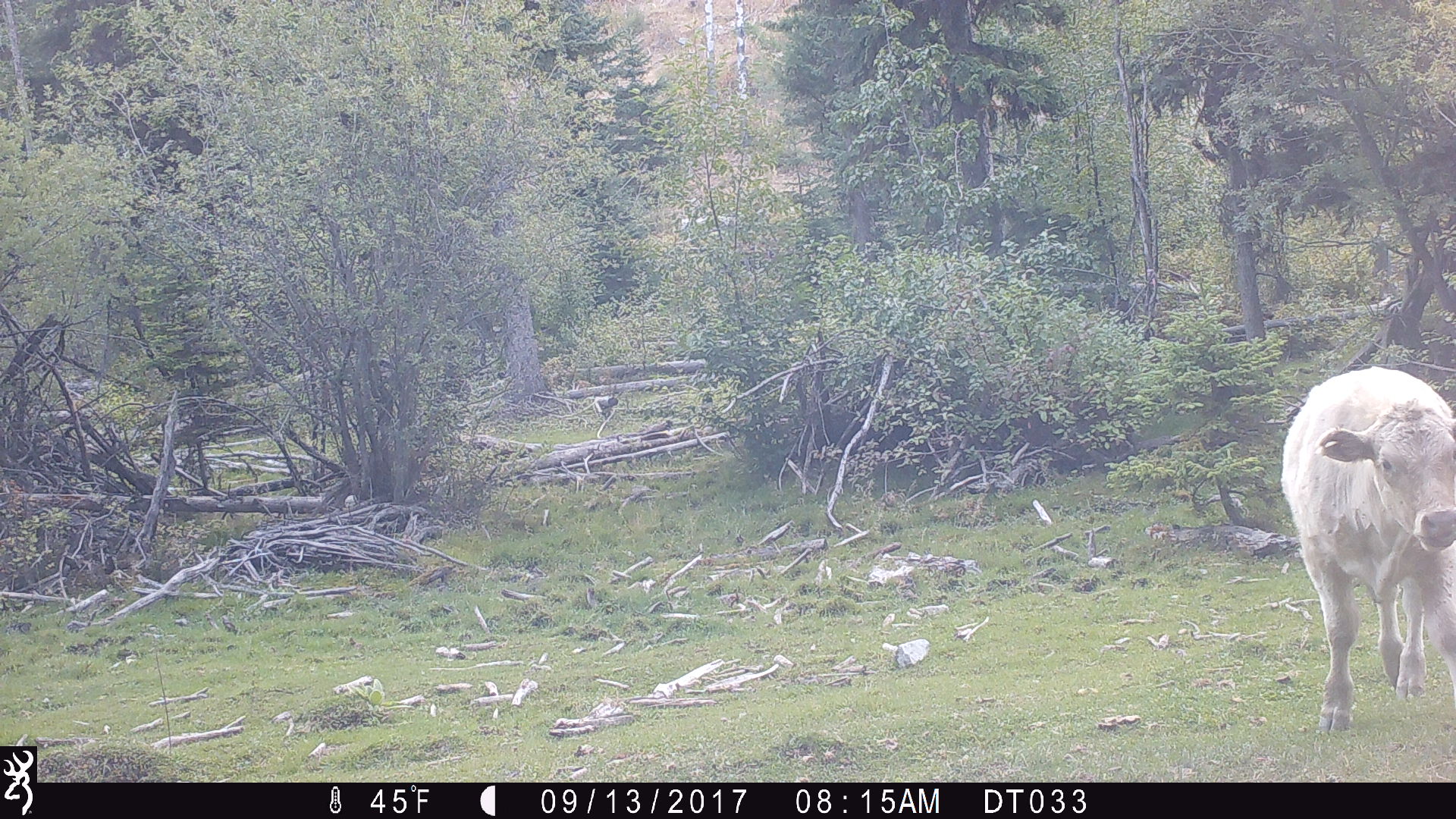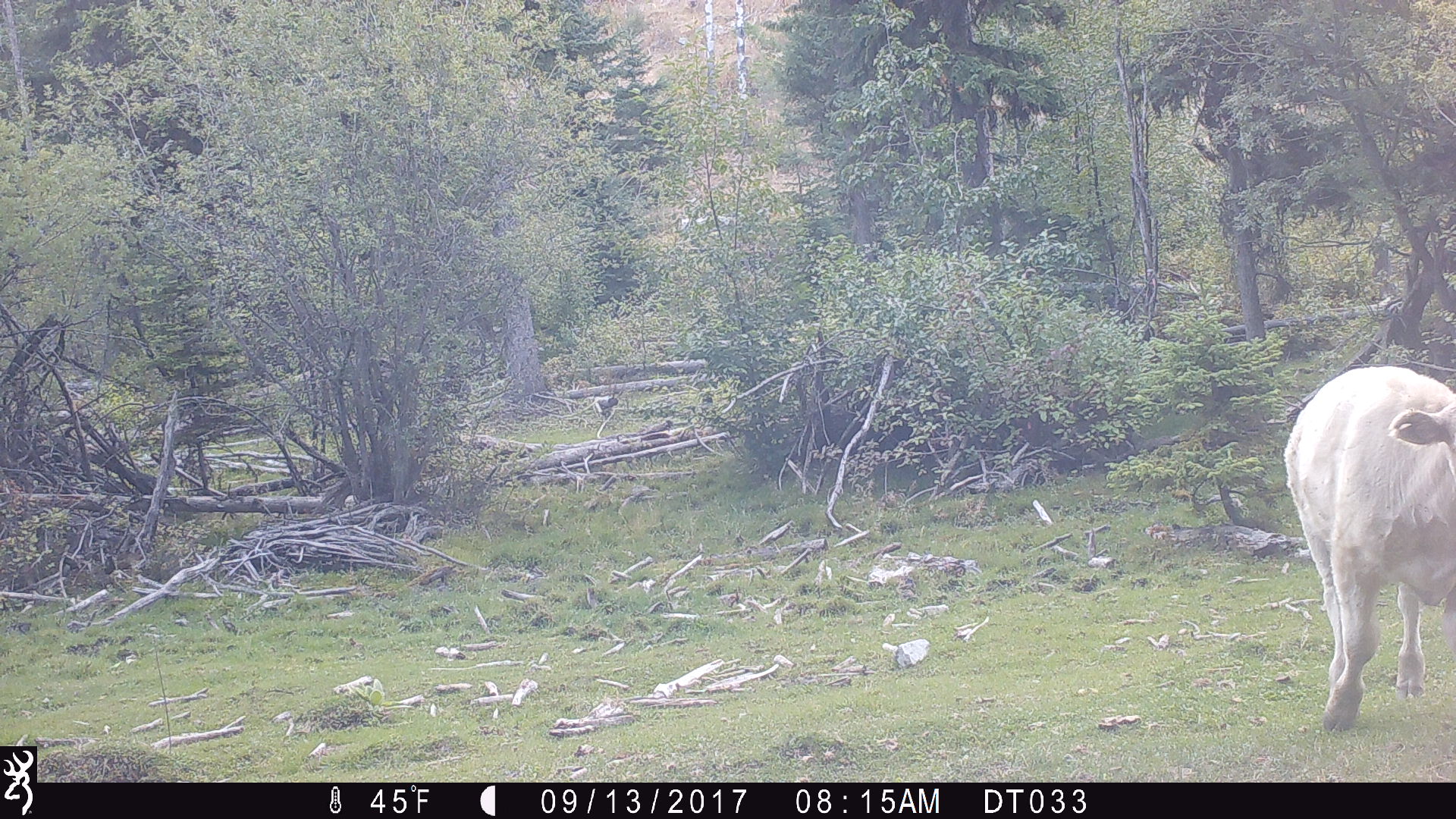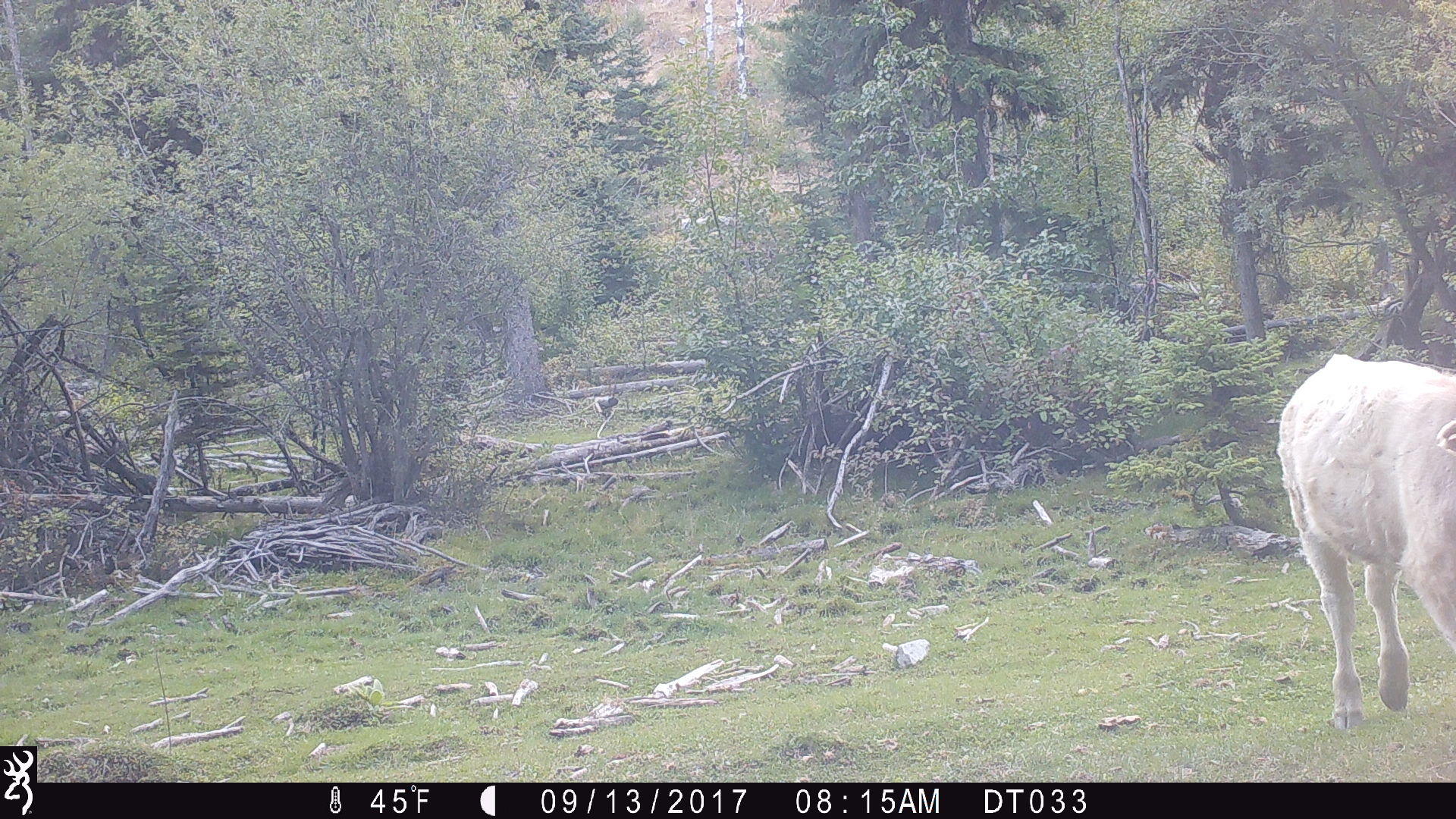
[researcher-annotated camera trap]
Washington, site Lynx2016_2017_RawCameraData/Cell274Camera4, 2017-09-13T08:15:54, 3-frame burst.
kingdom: Animalia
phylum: Chordata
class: Mammalia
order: Artiodactyla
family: Bovidae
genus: Bos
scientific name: Bos taurus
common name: domestic cattle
Domestic cattle (Bos taurus). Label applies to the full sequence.